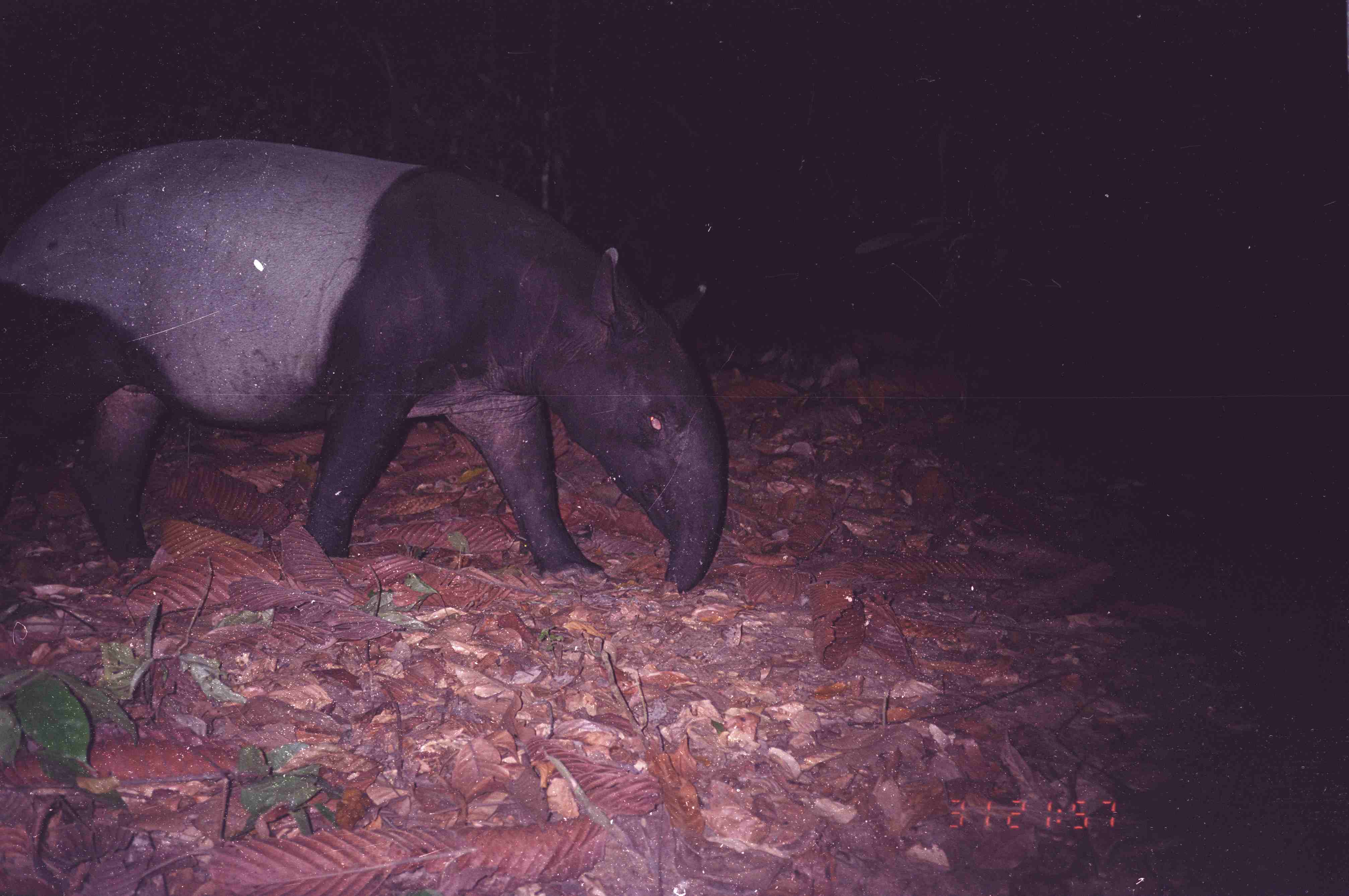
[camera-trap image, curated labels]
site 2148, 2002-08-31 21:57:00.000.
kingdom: Animalia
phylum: Chordata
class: Mammalia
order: Perissodactyla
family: Tapiridae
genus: Tapirus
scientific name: Tapirus indicus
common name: malayan tapir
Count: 1.